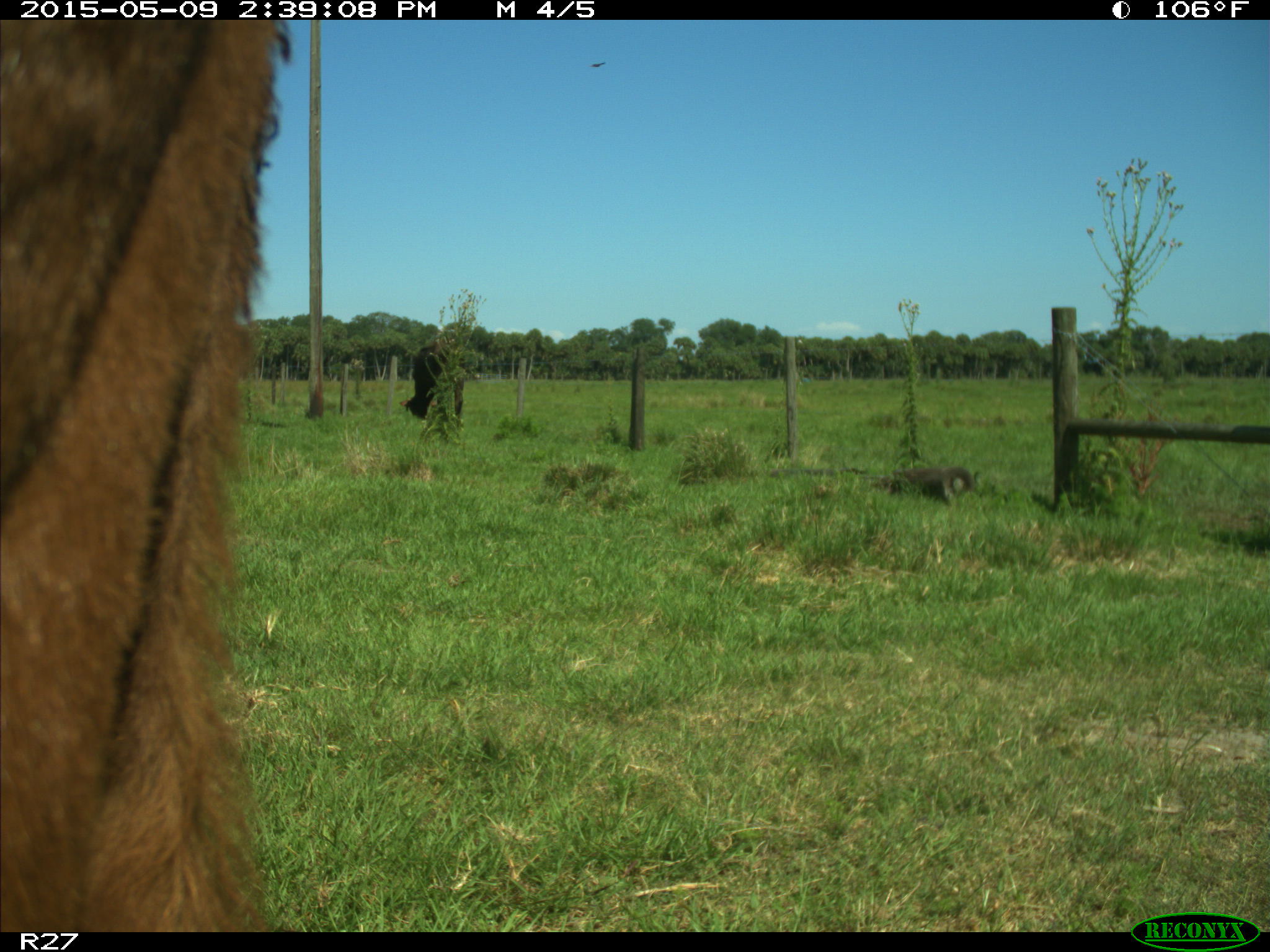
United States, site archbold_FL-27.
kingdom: Animalia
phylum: Chordata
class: Mammalia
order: Artiodactyla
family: Bovidae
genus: Bos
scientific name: Bos taurus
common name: domestic cow